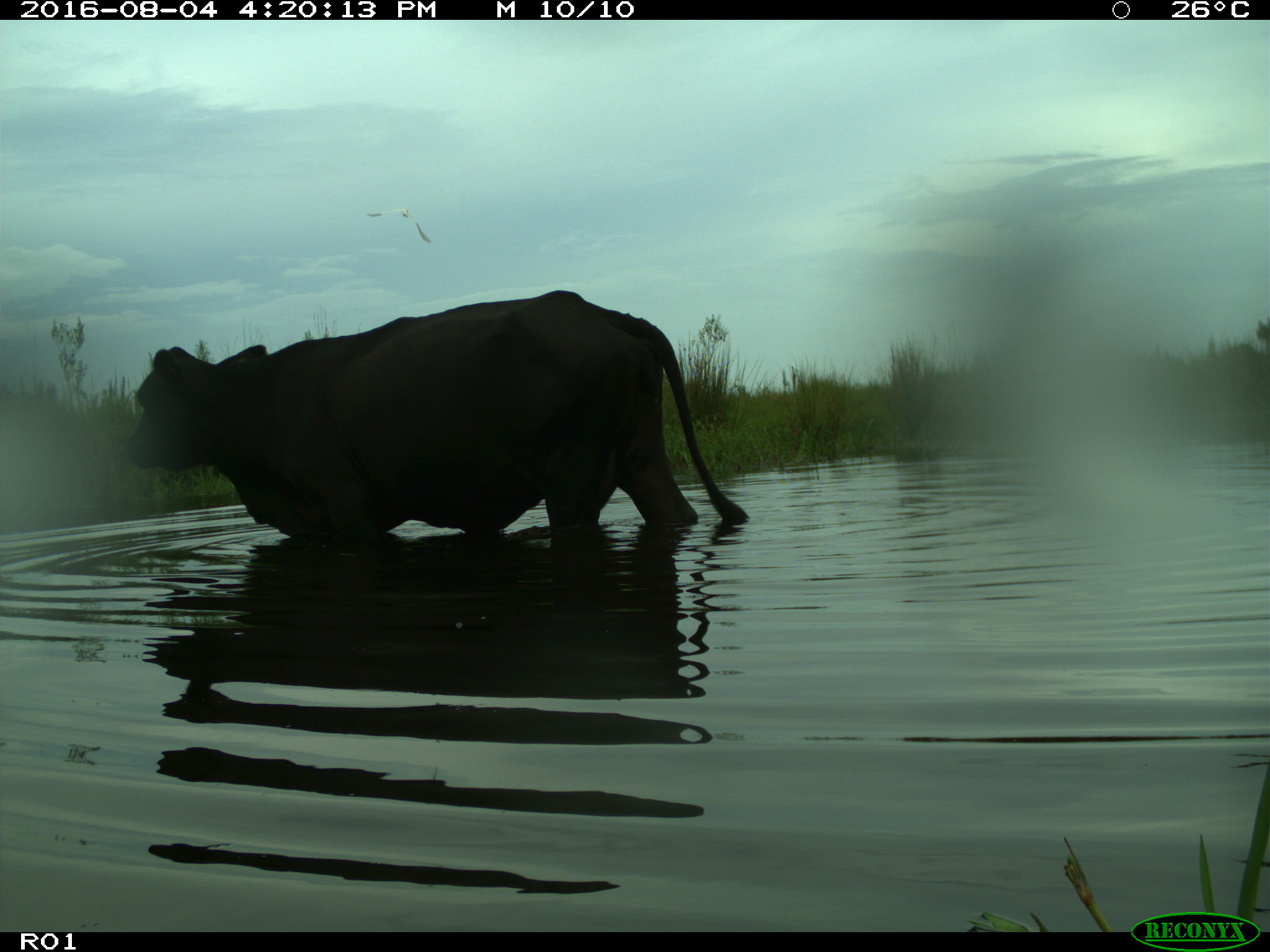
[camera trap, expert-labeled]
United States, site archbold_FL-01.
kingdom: Animalia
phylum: Chordata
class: Mammalia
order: Artiodactyla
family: Bovidae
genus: Bos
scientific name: Bos taurus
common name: domestic cow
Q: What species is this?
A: Bos taurus (domestic cow).